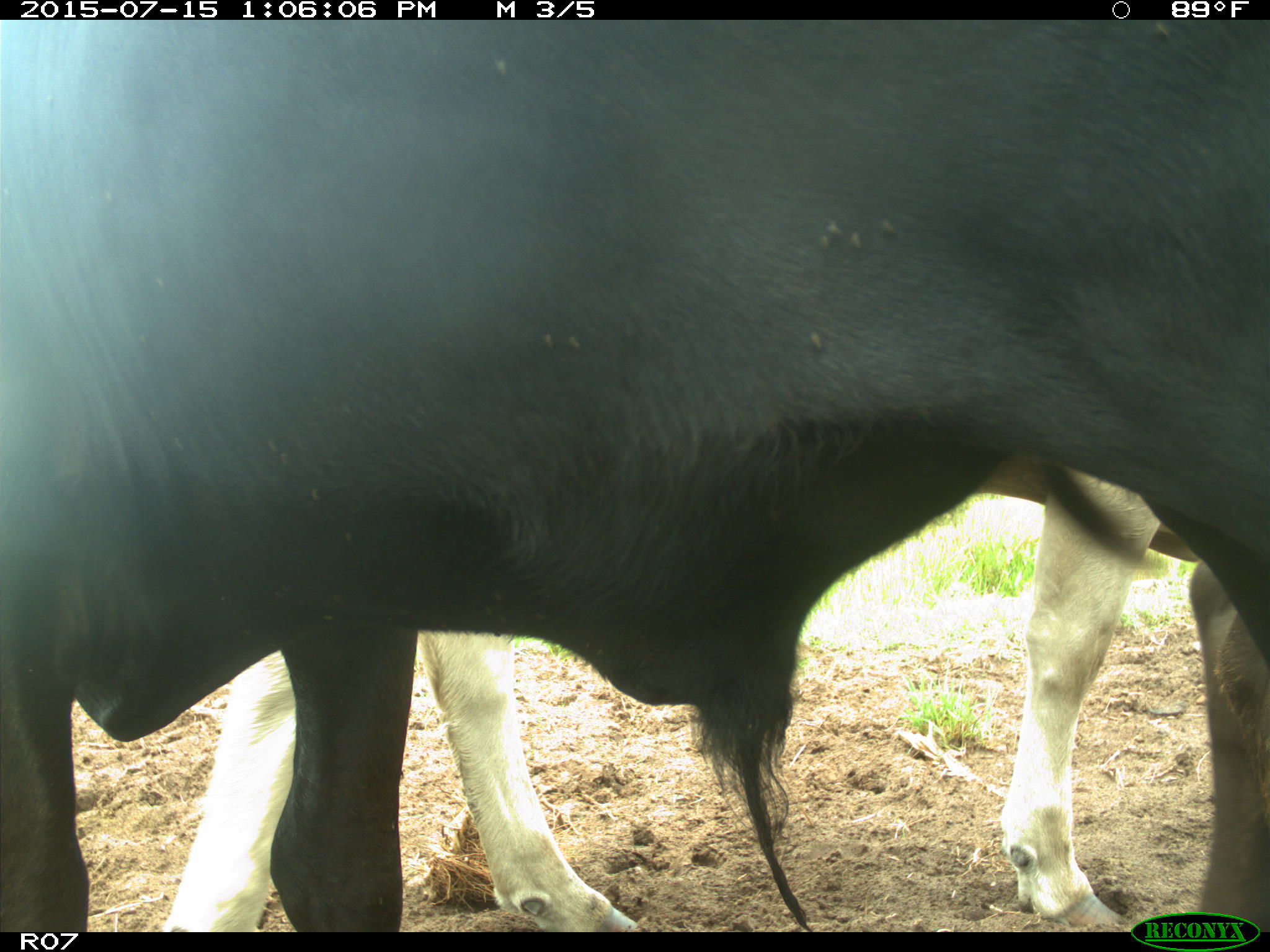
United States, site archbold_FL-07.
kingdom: Animalia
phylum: Chordata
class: Mammalia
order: Artiodactyla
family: Bovidae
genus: Bos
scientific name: Bos taurus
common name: domestic cow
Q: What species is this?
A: Bos taurus (domestic cow).